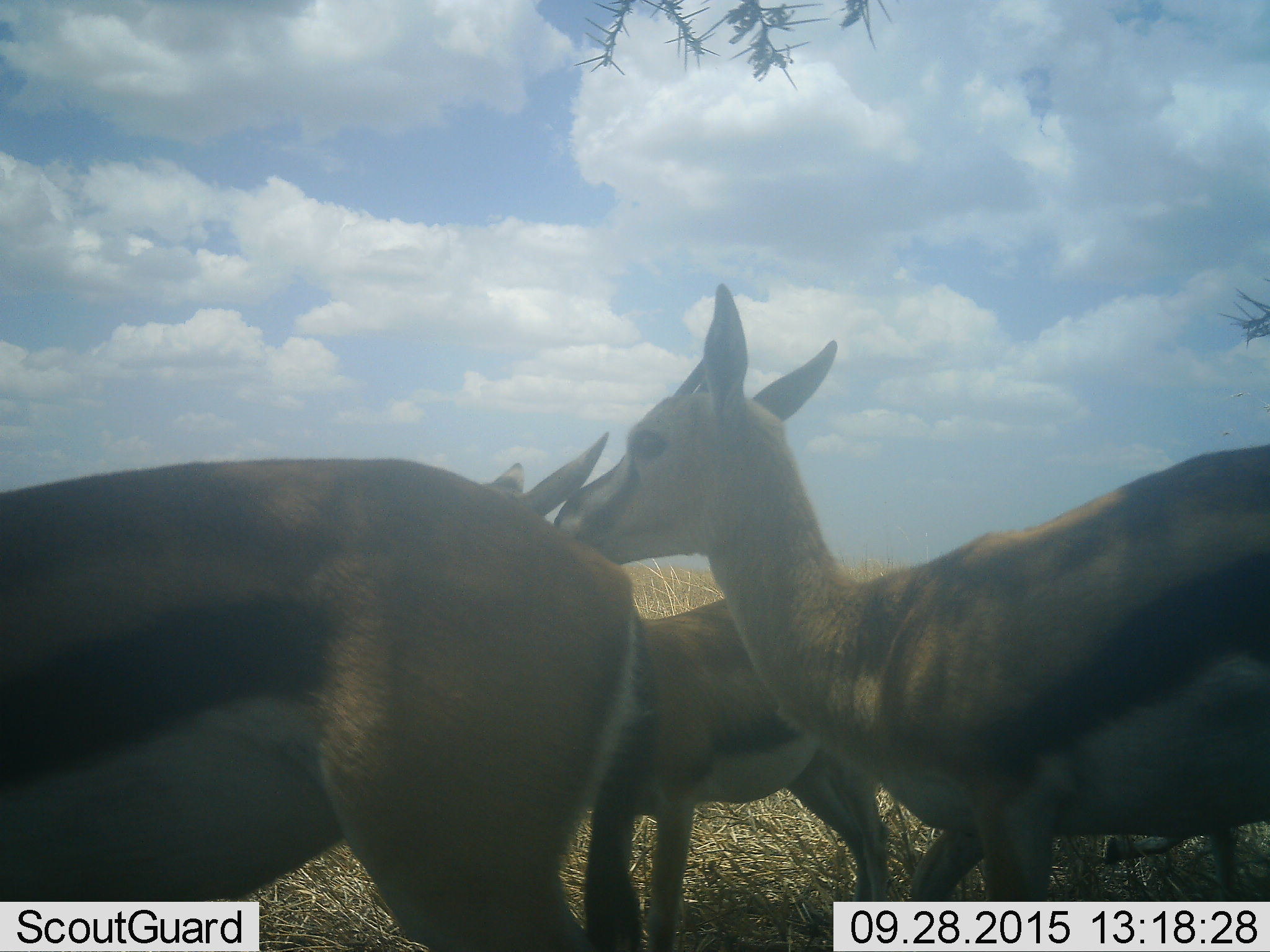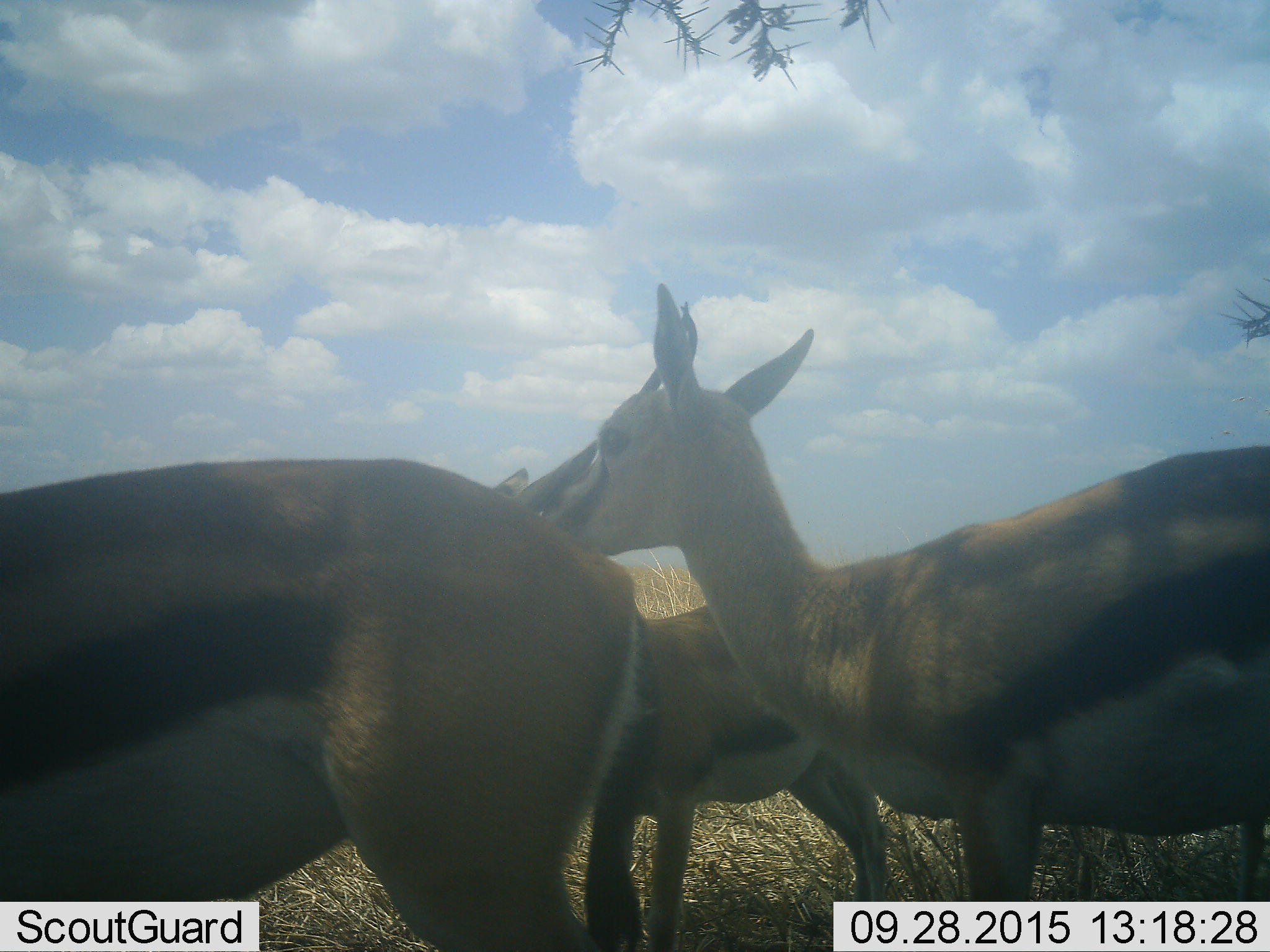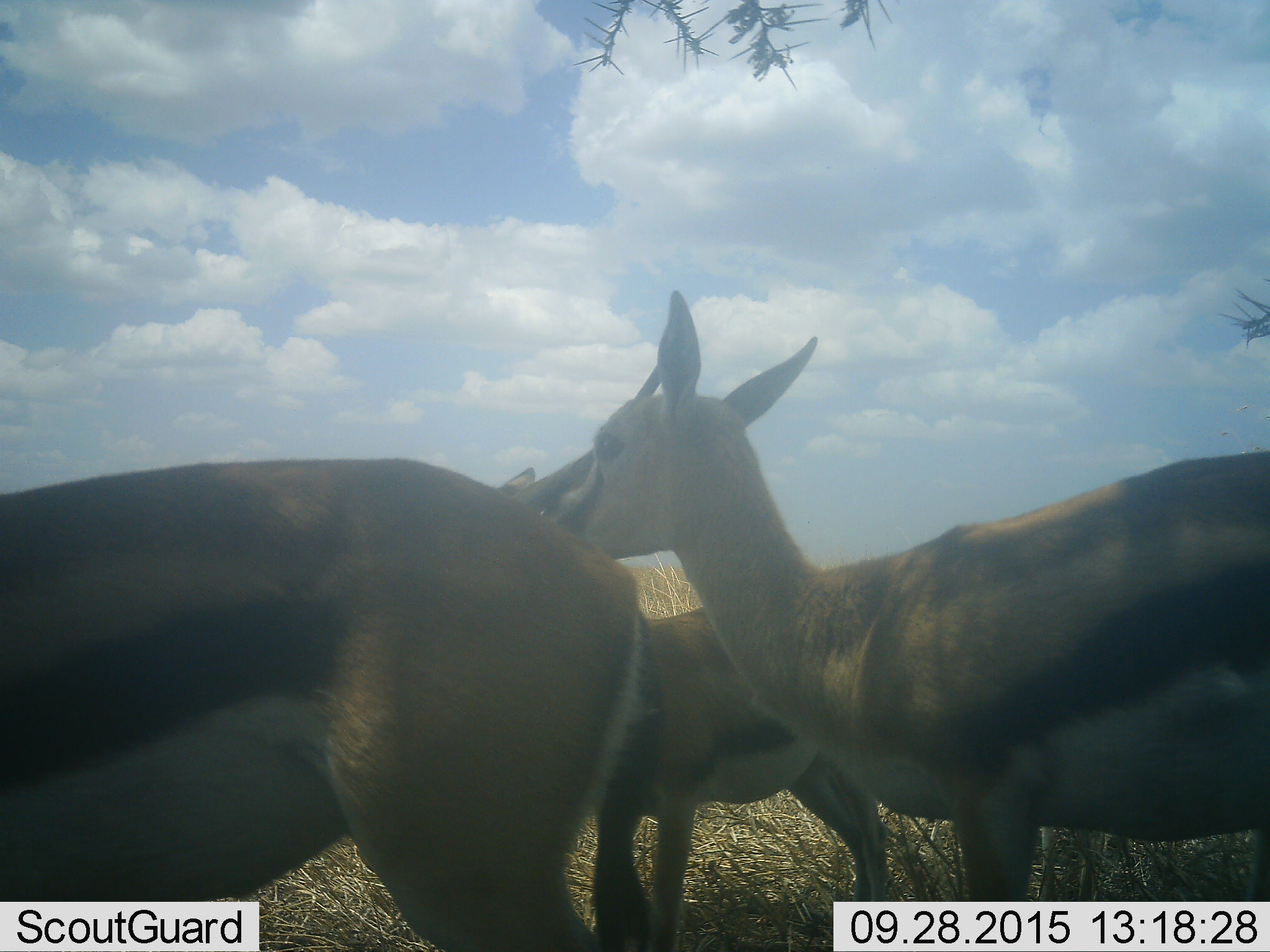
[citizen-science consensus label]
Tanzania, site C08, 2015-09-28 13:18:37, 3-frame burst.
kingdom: Animalia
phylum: Chordata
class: Mammalia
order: Artiodactyla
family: Bovidae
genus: Eudorcas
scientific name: Eudorcas thomsonii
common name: thomson's gazelle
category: gazellethomsons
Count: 3.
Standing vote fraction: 89%.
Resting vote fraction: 0%.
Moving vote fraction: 22%.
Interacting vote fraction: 11%.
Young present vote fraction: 39%.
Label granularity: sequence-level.